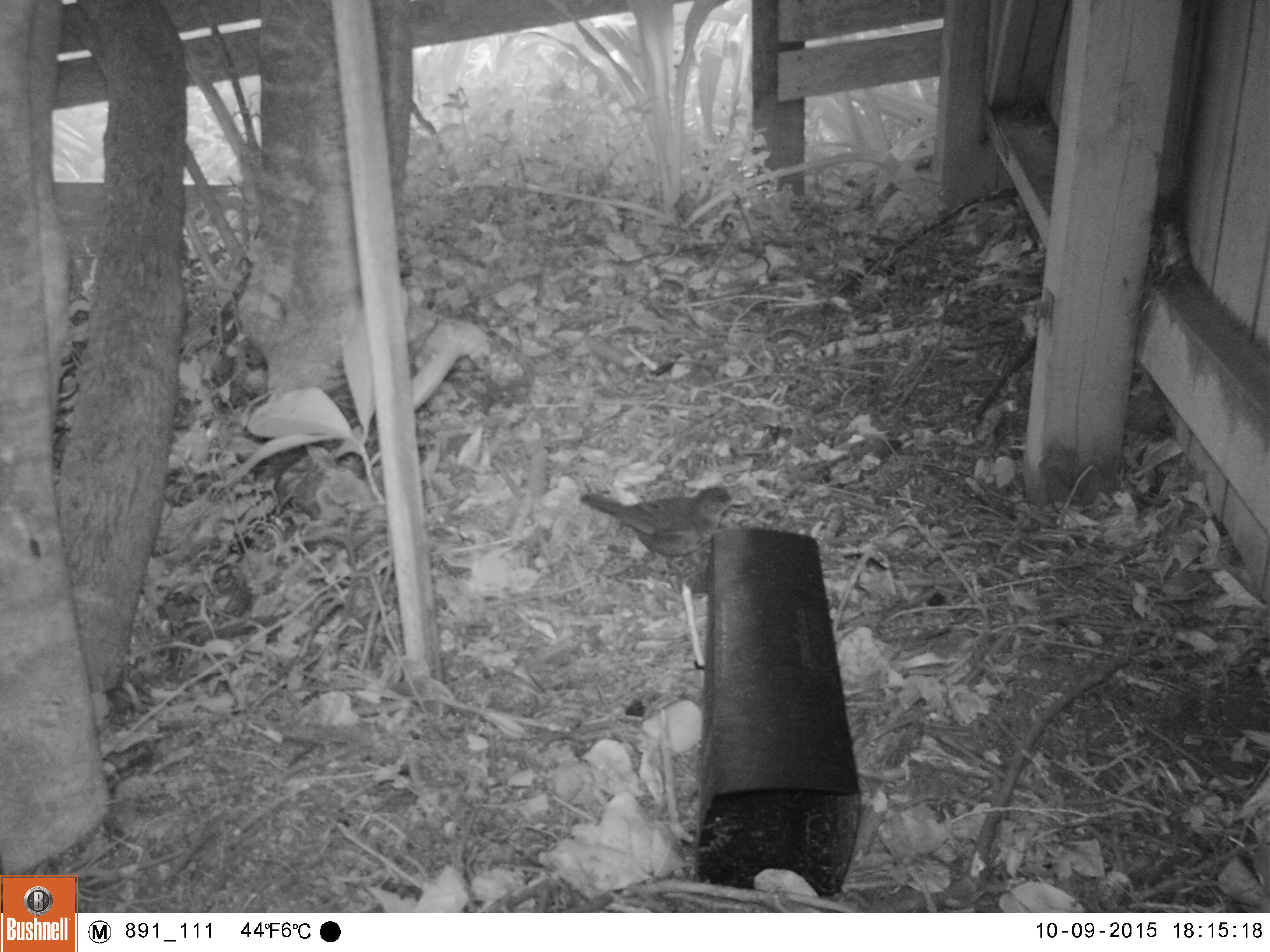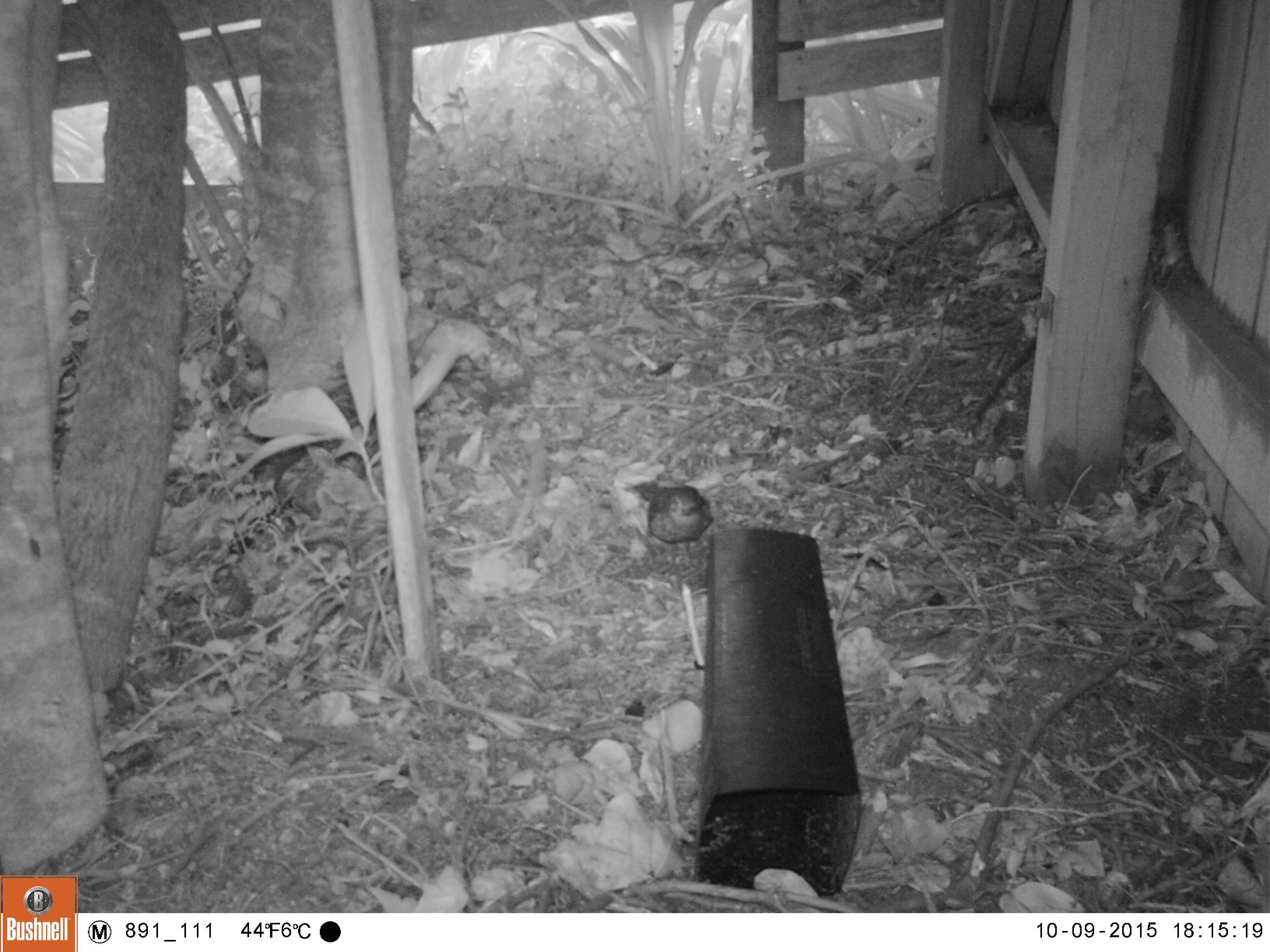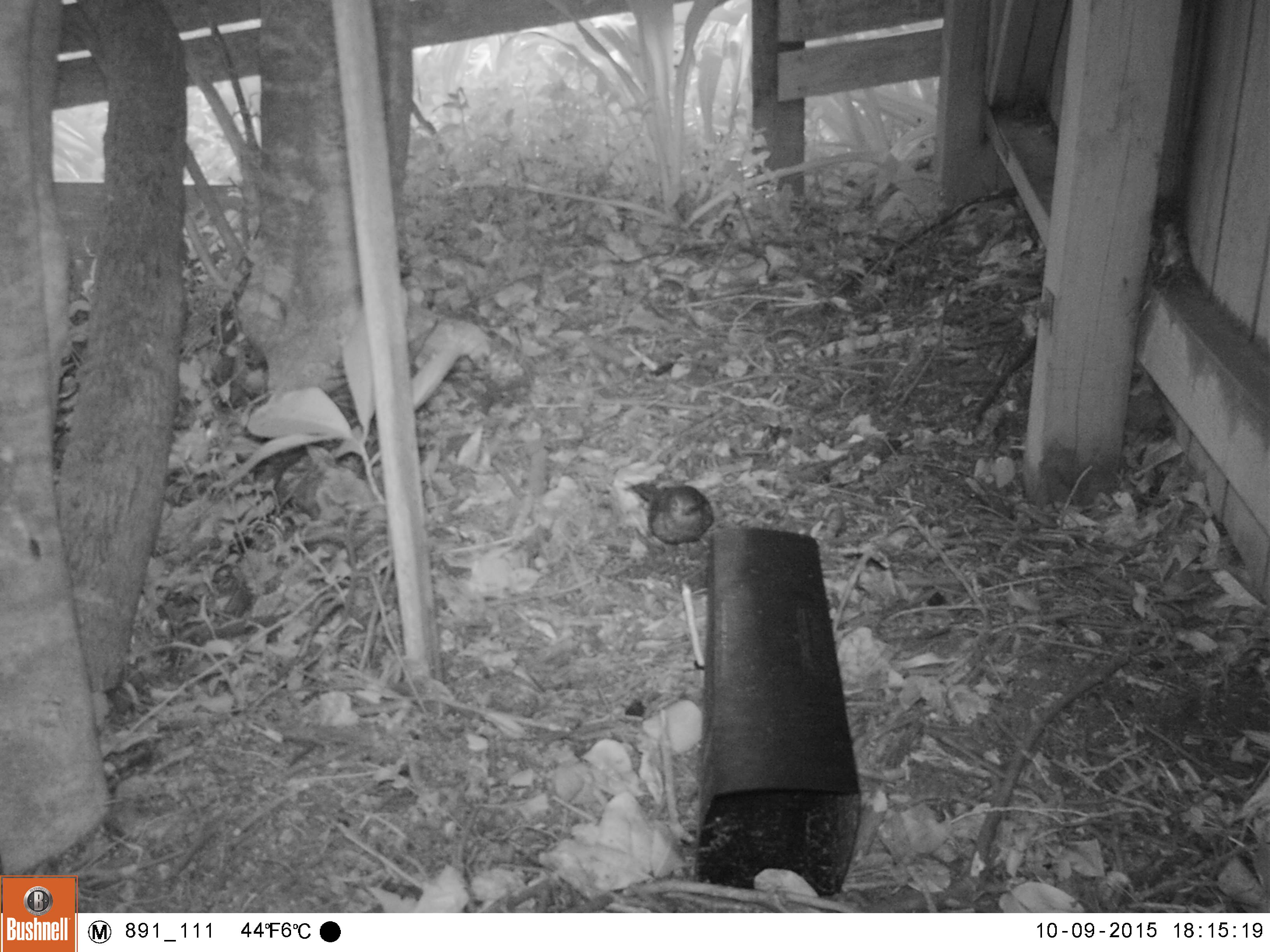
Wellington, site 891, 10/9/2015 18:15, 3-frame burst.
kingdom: Animalia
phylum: Chordata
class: Aves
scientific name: Aves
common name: bird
Bird (Aves).